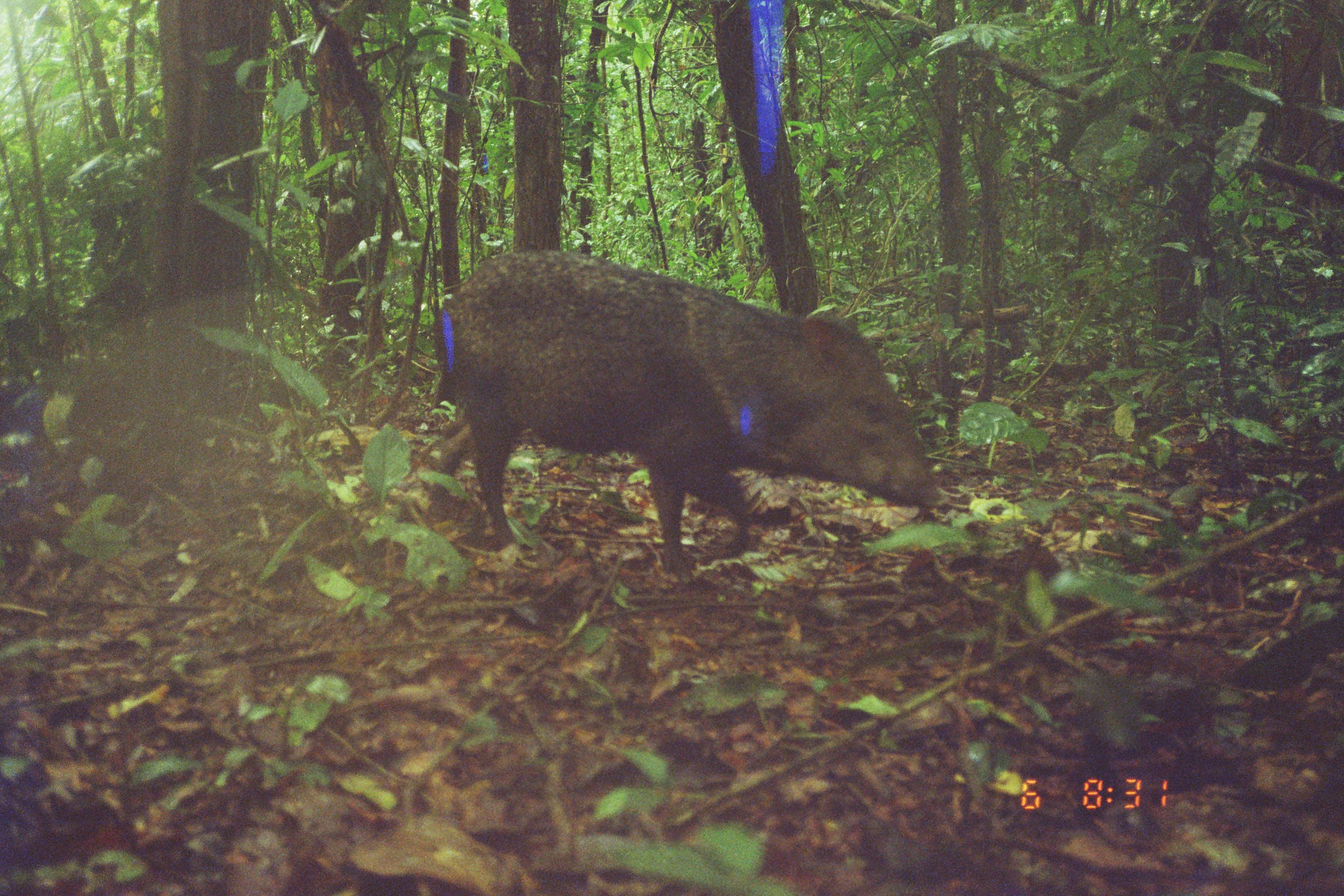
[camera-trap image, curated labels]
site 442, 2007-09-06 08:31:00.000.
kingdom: Animalia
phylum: Chordata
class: Mammalia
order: Artiodactyla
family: Tayassuidae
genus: Pecari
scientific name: Pecari tajacu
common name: collared peccary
Pecari tajacu (collared peccary).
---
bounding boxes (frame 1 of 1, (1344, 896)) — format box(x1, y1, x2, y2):
pecari tajacu: box(422, 247, 949, 582)